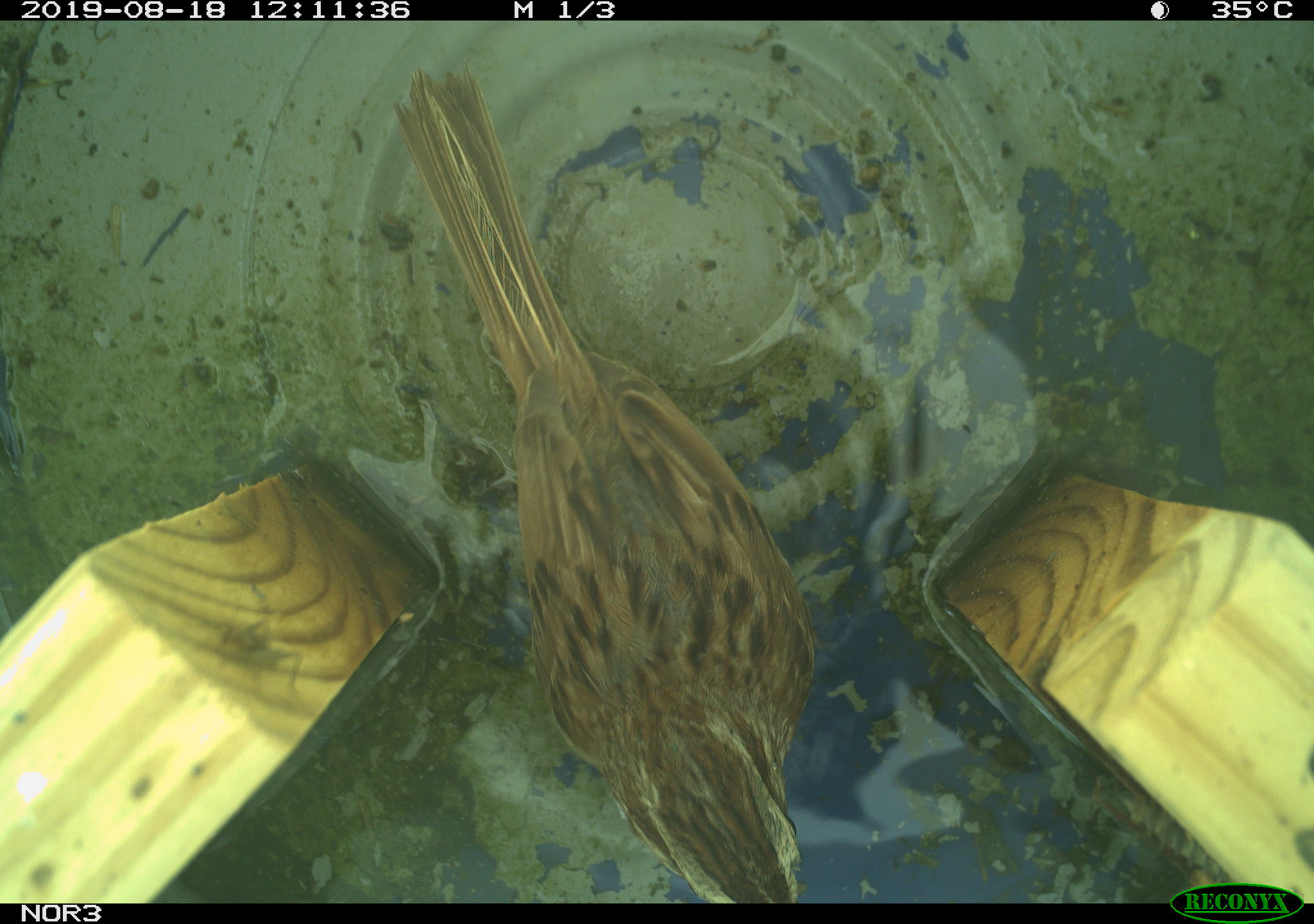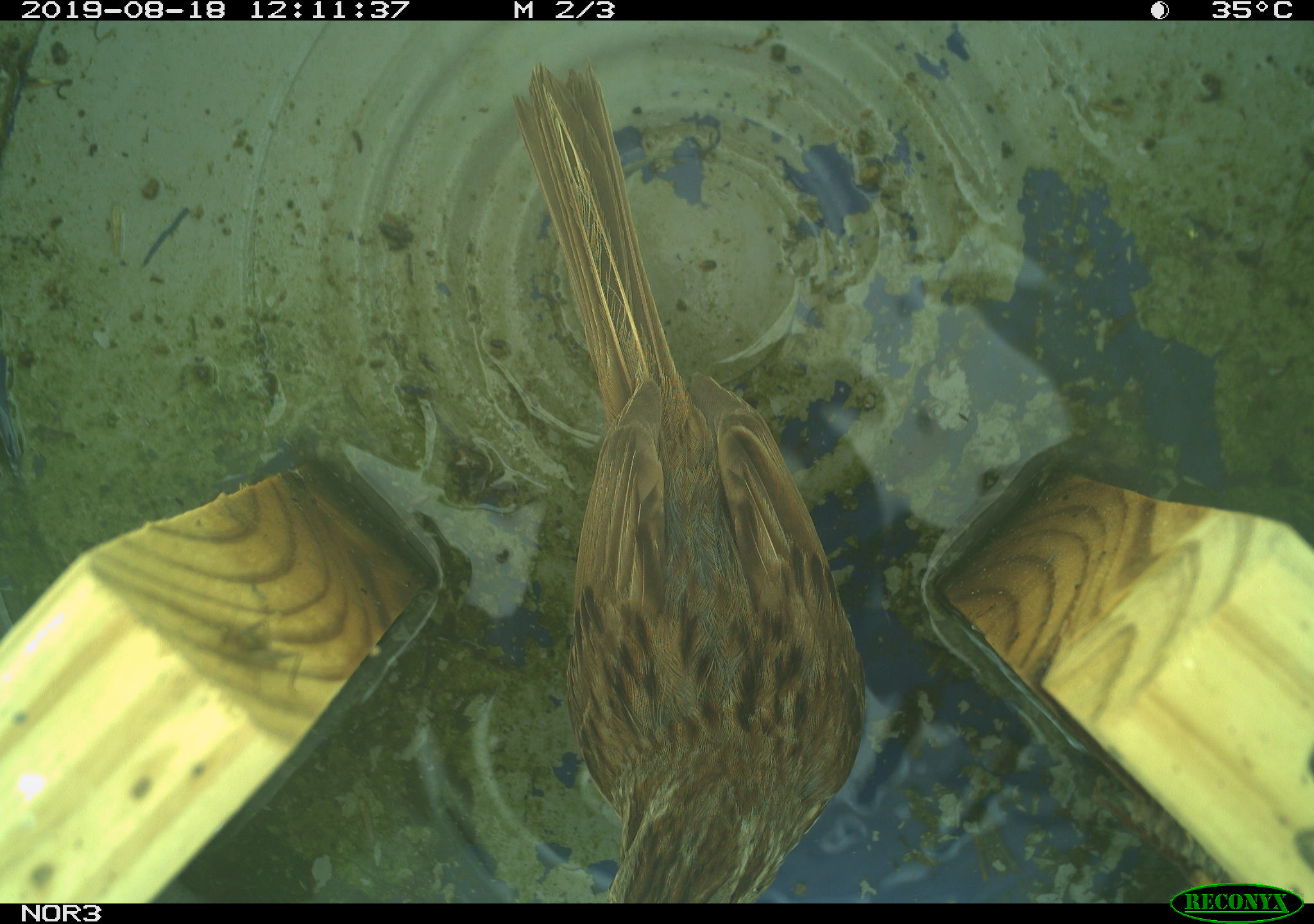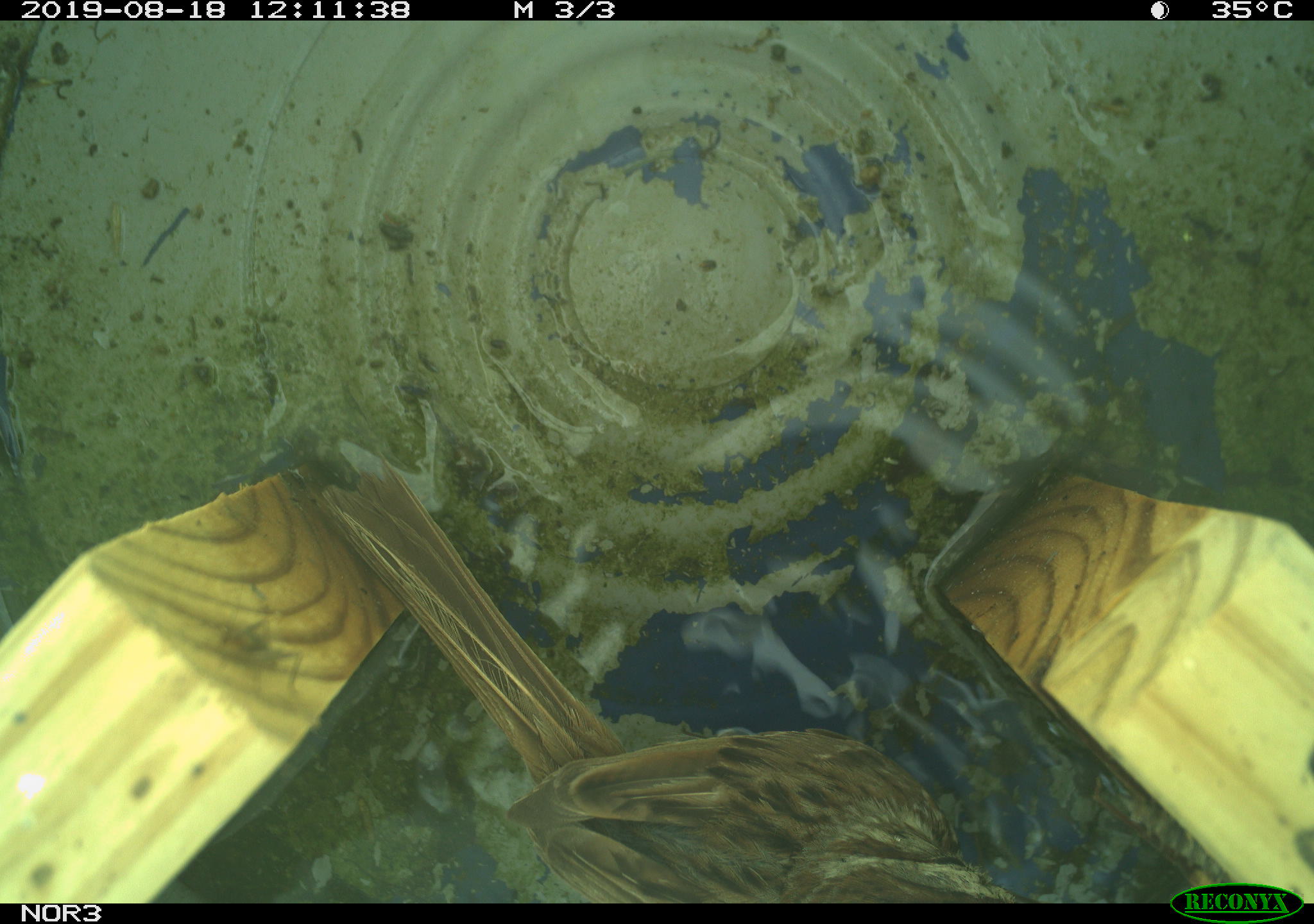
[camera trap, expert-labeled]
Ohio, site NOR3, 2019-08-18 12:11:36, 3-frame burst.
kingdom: Animalia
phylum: Chordata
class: Aves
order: Passeriformes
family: Passerellidae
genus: Melospiza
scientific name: Melospiza melodia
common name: song sparrow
Song sparrow (Melospiza melodia).